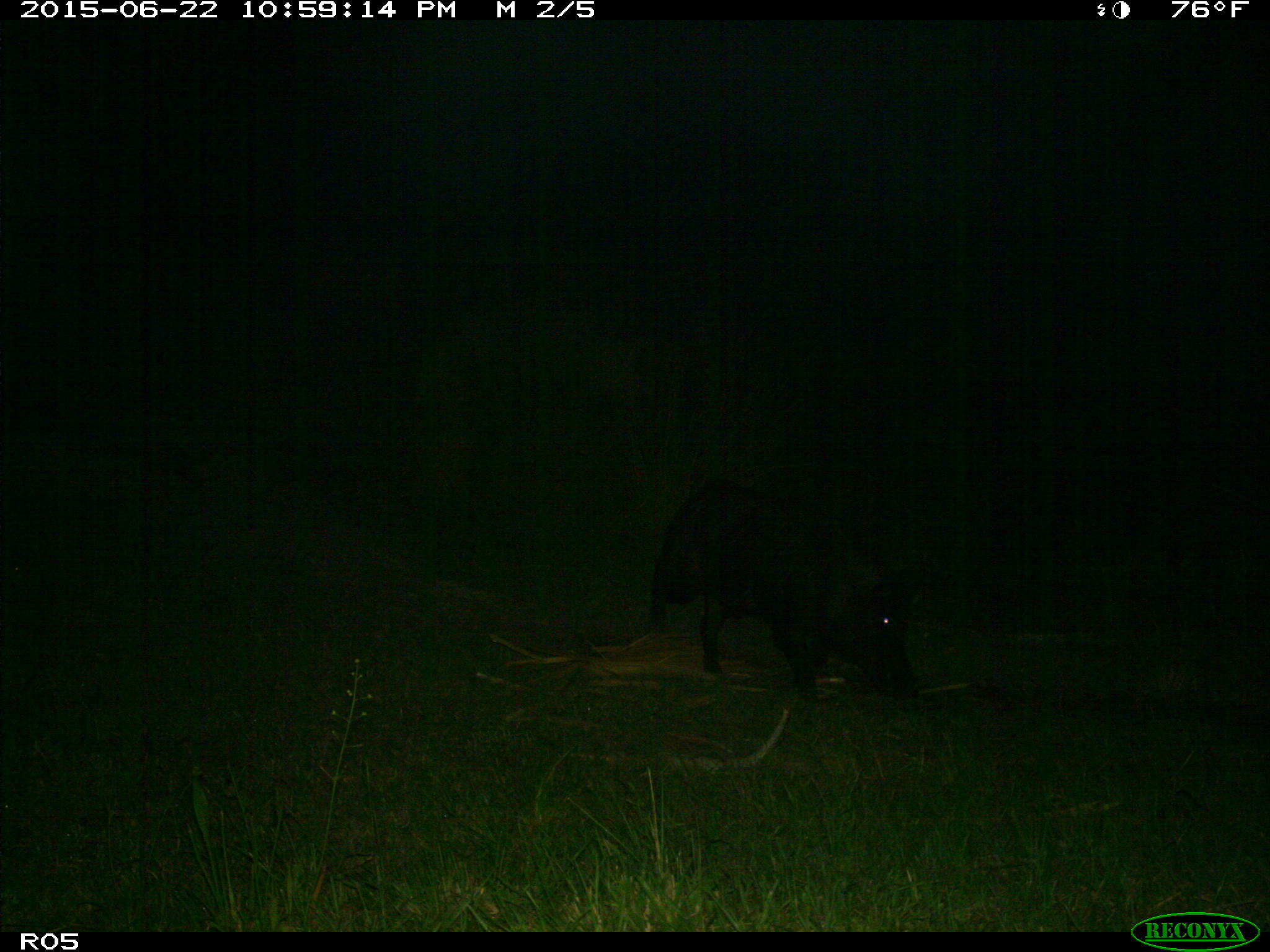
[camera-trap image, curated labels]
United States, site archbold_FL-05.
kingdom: Animalia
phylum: Chordata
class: Mammalia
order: Artiodactyla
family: Suidae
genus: Sus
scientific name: Sus scrofa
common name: wild boar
Sus scrofa (wild boar).